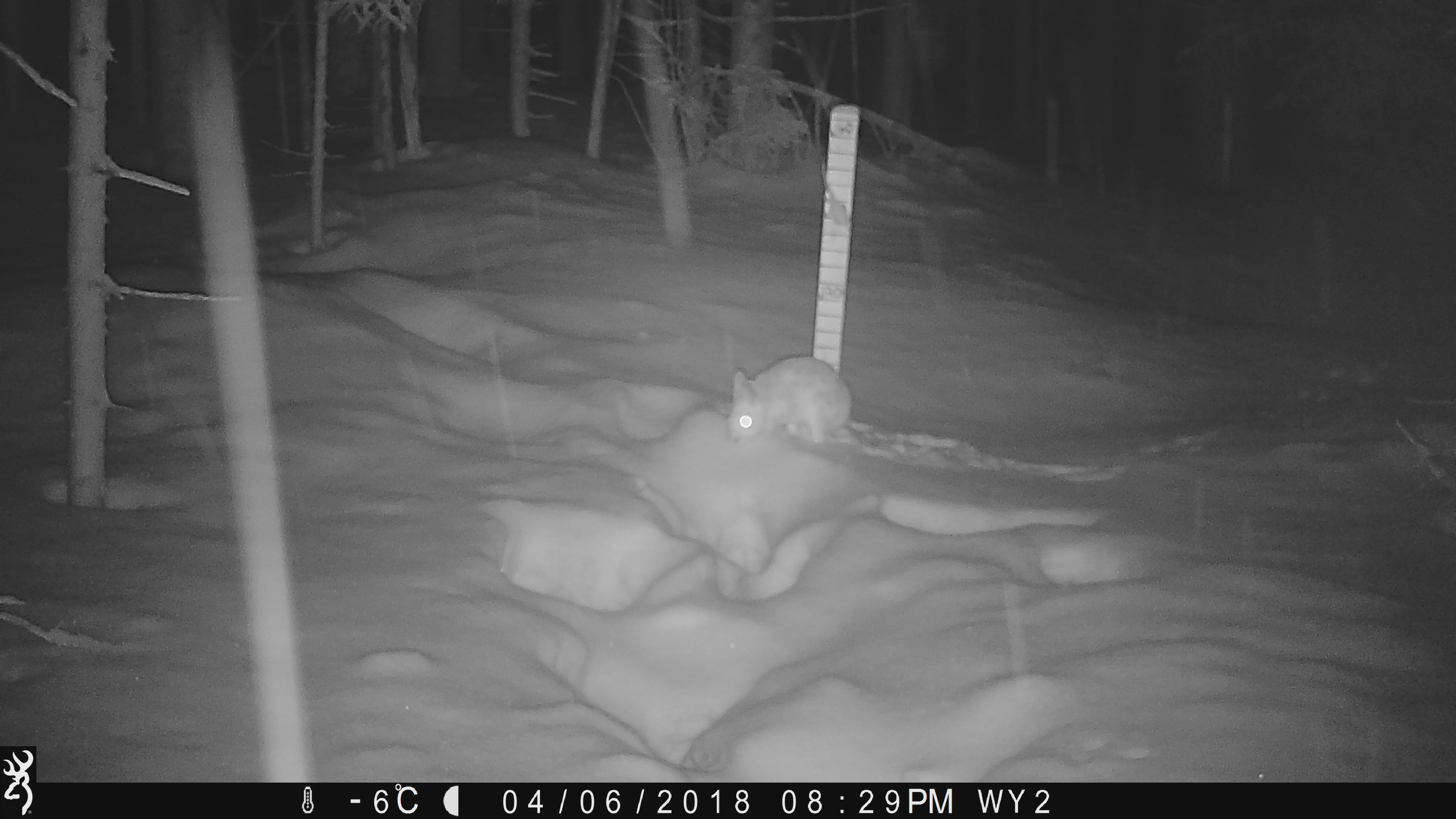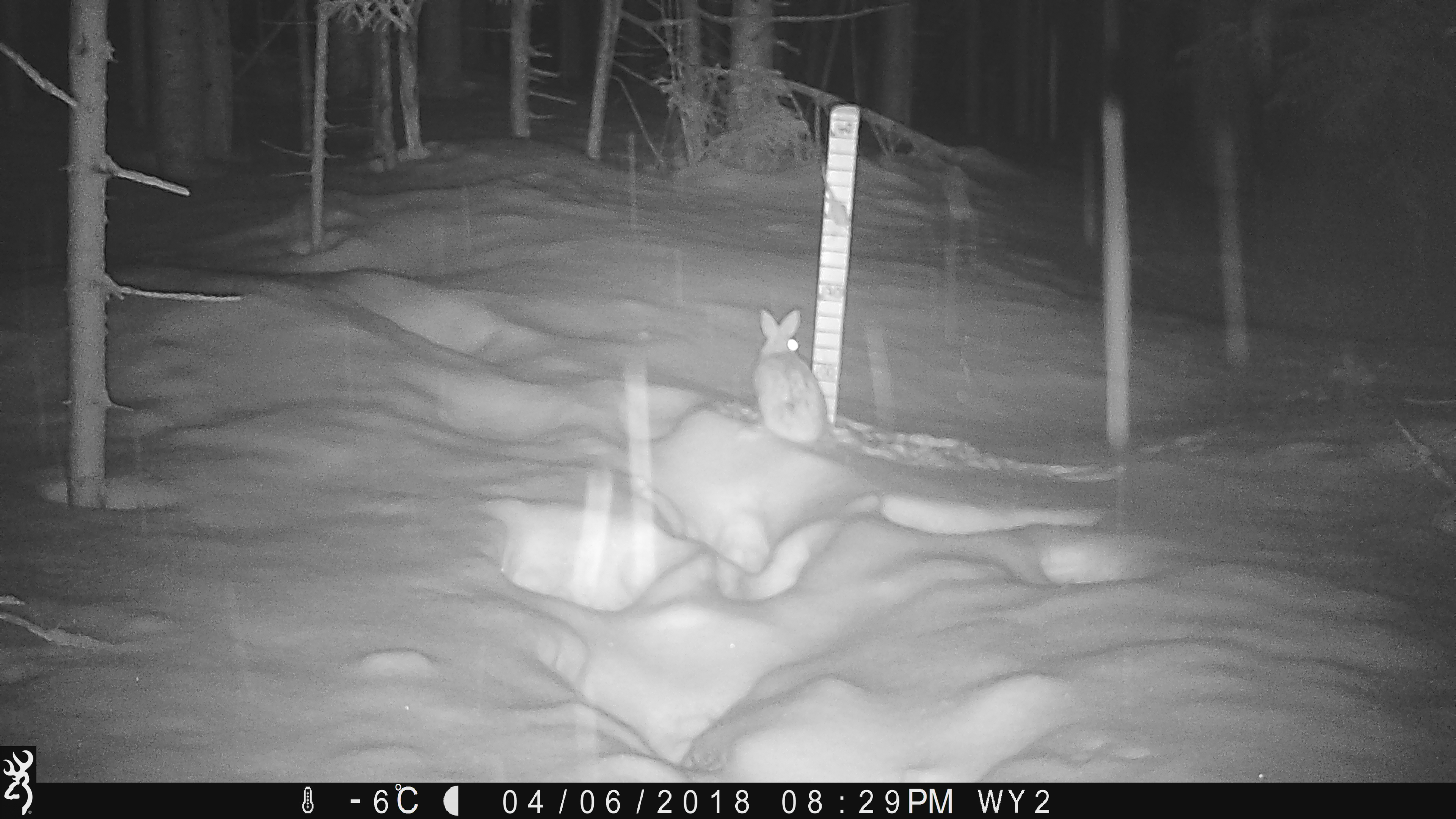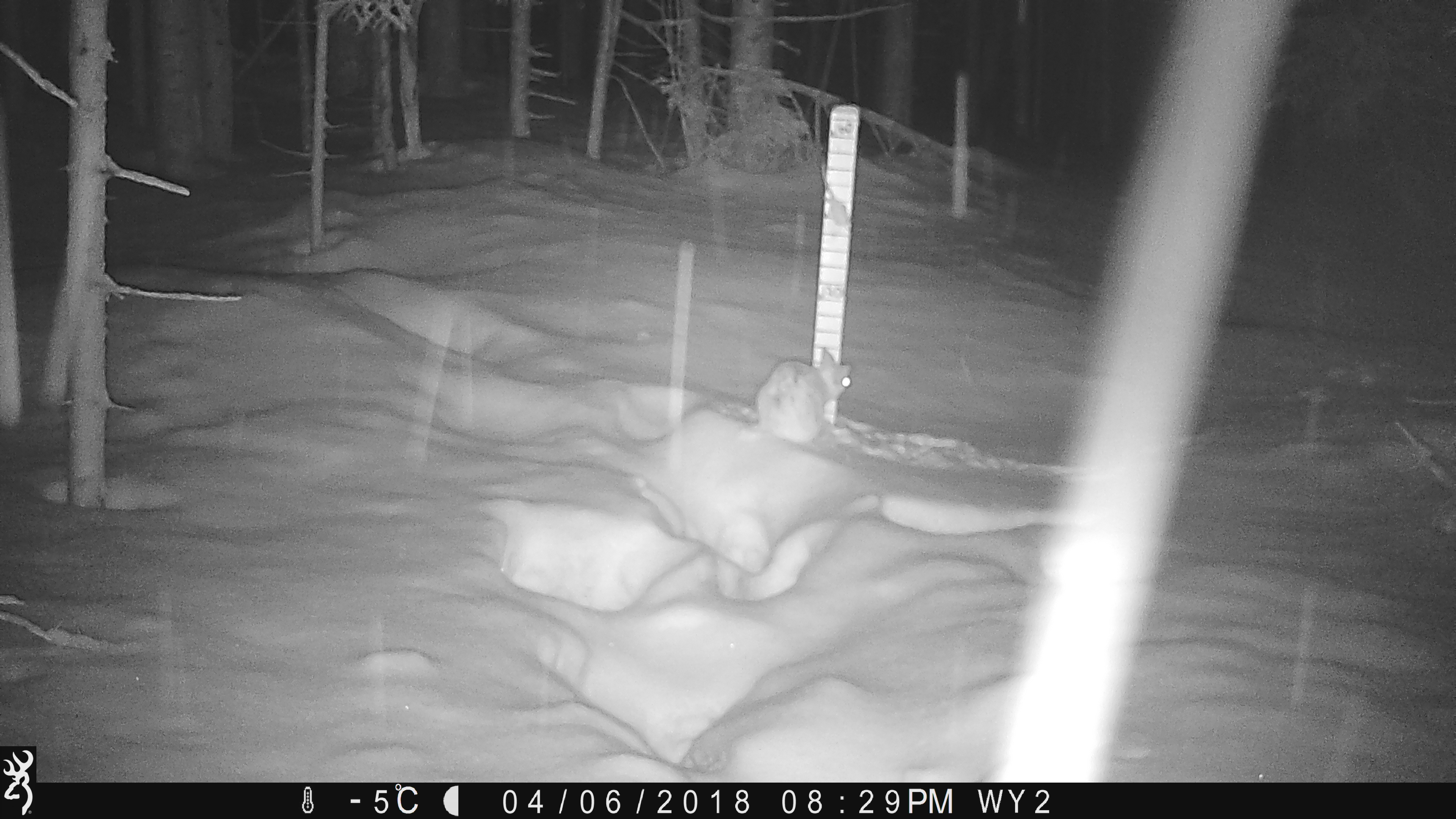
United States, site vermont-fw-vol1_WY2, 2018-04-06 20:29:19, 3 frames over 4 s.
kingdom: Animalia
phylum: Chordata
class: Mammalia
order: Lagomorpha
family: Leporidae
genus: Lepus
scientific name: Lepus americanus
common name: snowshoe hare